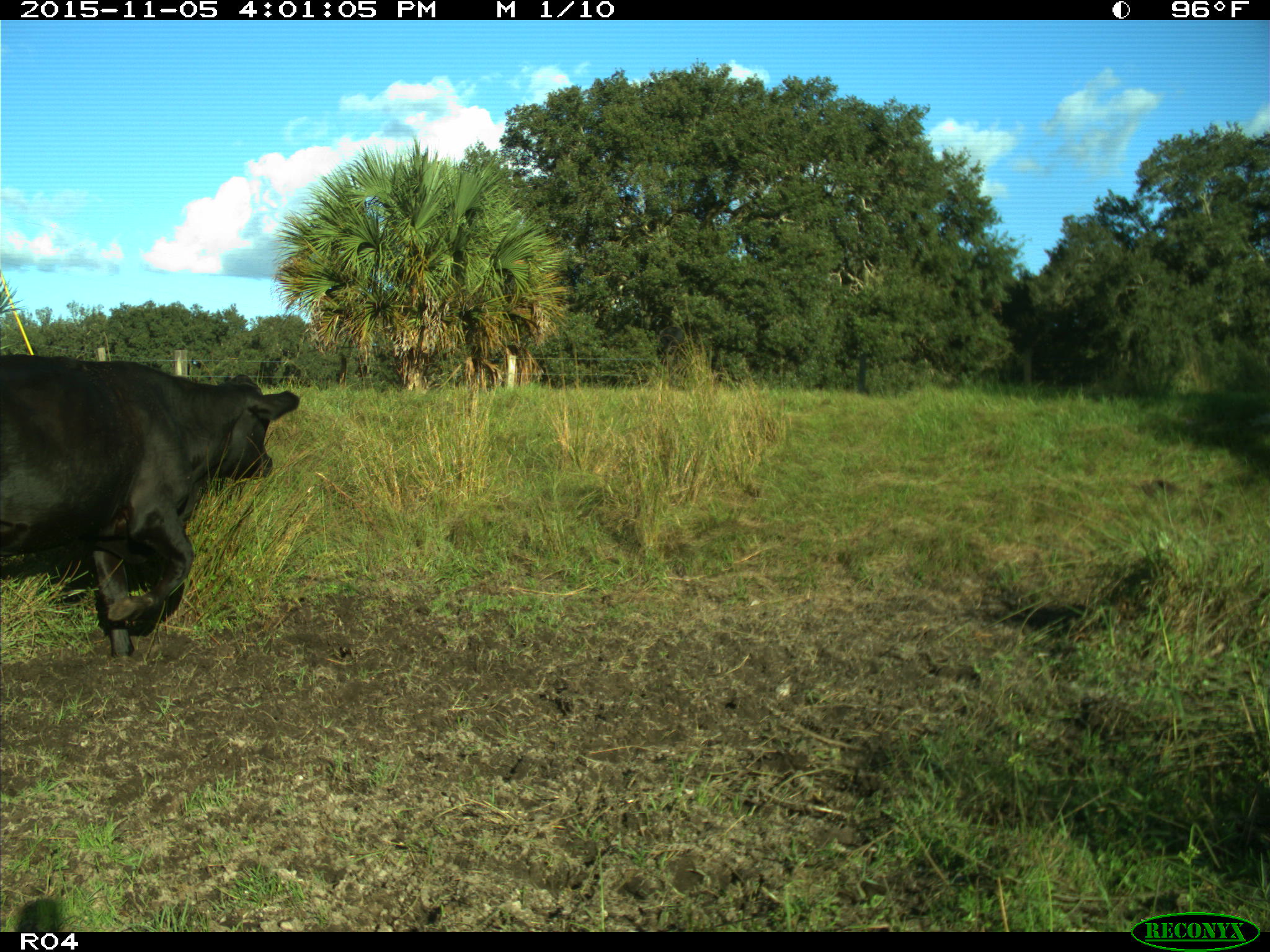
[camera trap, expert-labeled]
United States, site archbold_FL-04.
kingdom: Animalia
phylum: Chordata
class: Mammalia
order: Artiodactyla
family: Bovidae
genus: Bos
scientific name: Bos taurus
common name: domestic cow